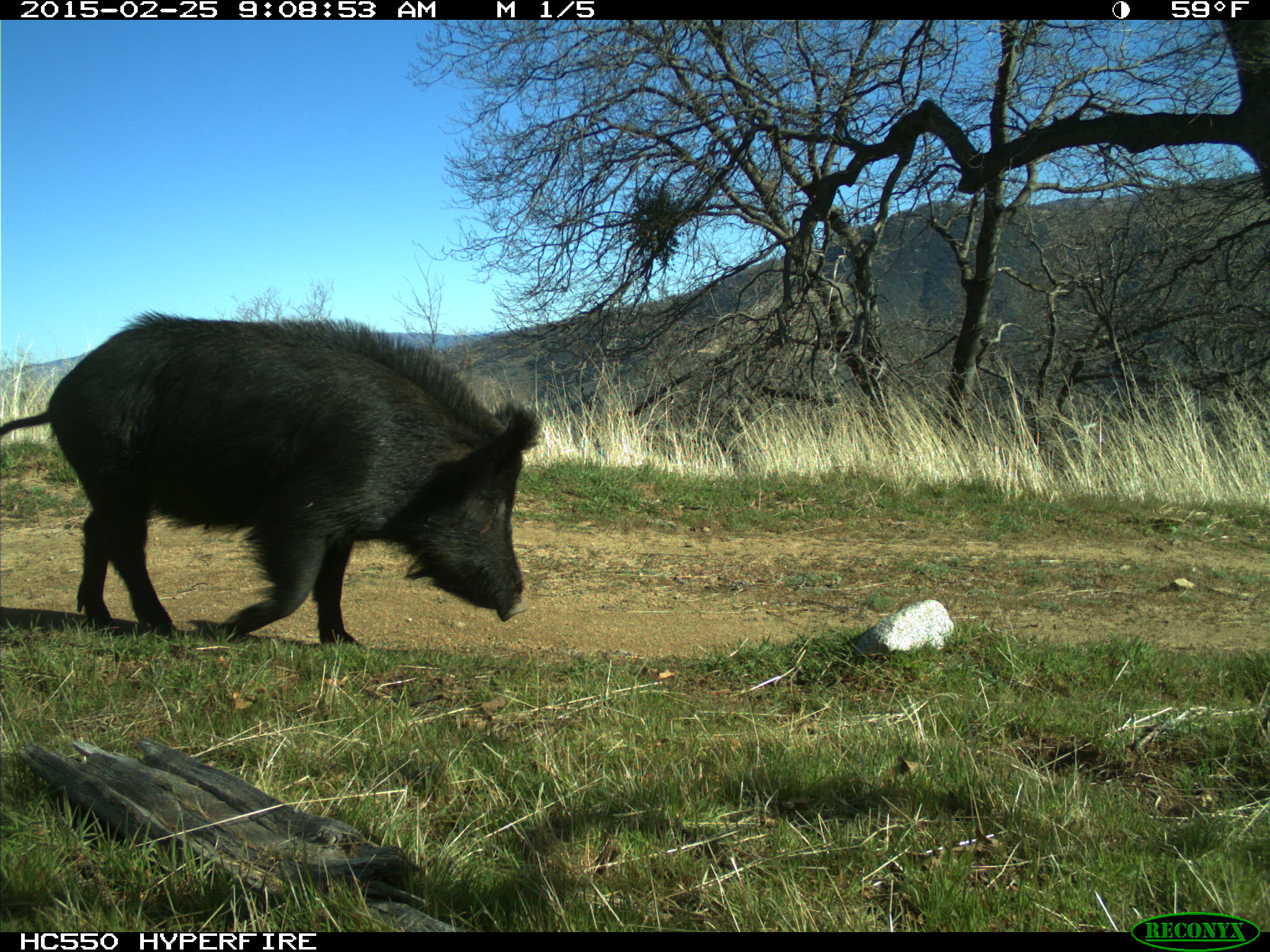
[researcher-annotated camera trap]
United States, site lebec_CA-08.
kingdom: Animalia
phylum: Chordata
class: Mammalia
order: Artiodactyla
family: Suidae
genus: Sus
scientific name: Sus scrofa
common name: wild boar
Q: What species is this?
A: Sus scrofa (wild boar).